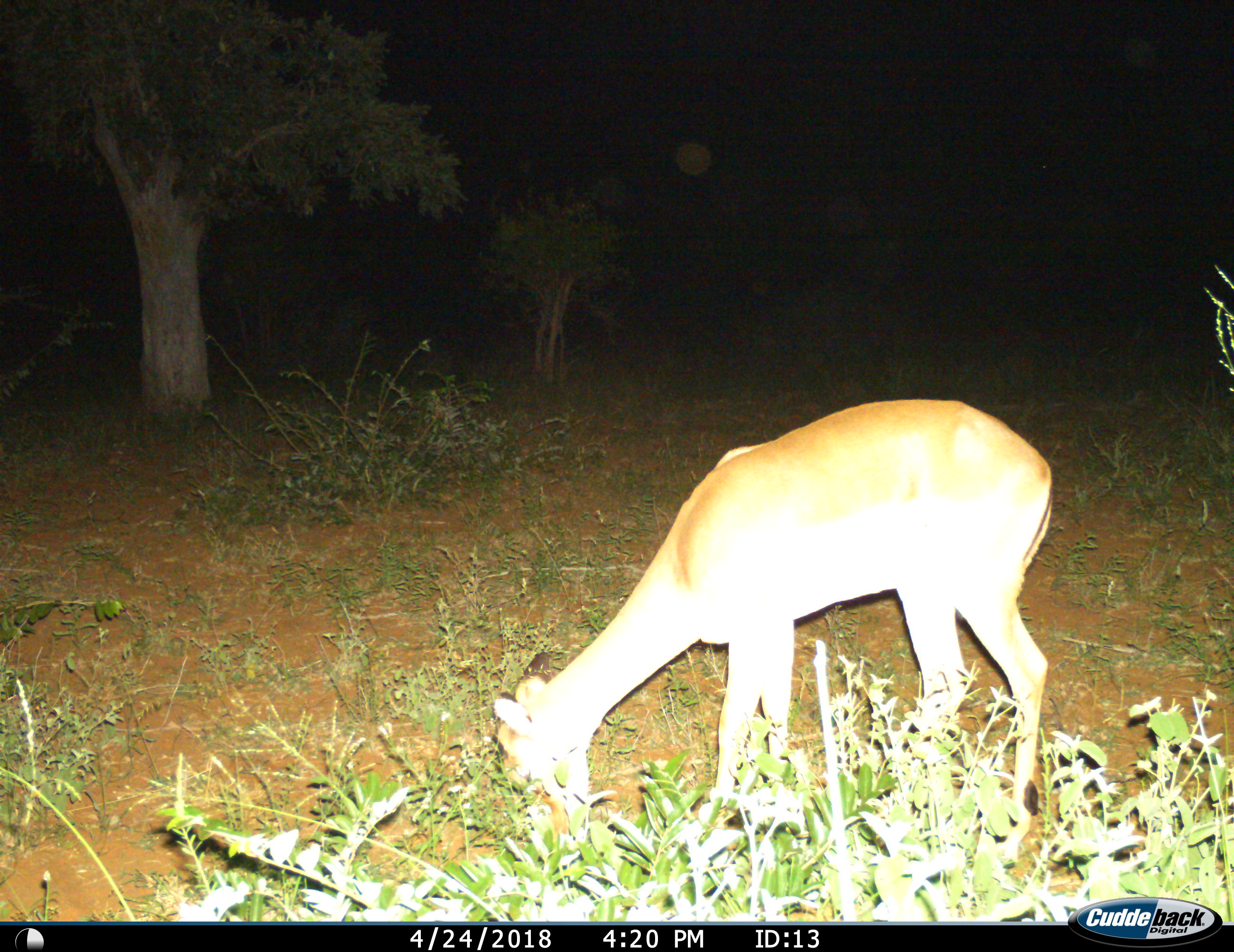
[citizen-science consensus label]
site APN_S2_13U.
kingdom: Animalia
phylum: Chordata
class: Mammalia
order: Artiodactyla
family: Bovidae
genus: Aepyceros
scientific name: Aepyceros melampus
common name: impala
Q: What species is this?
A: Impala (Aepyceros melampus).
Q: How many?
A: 1.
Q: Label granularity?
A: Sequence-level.